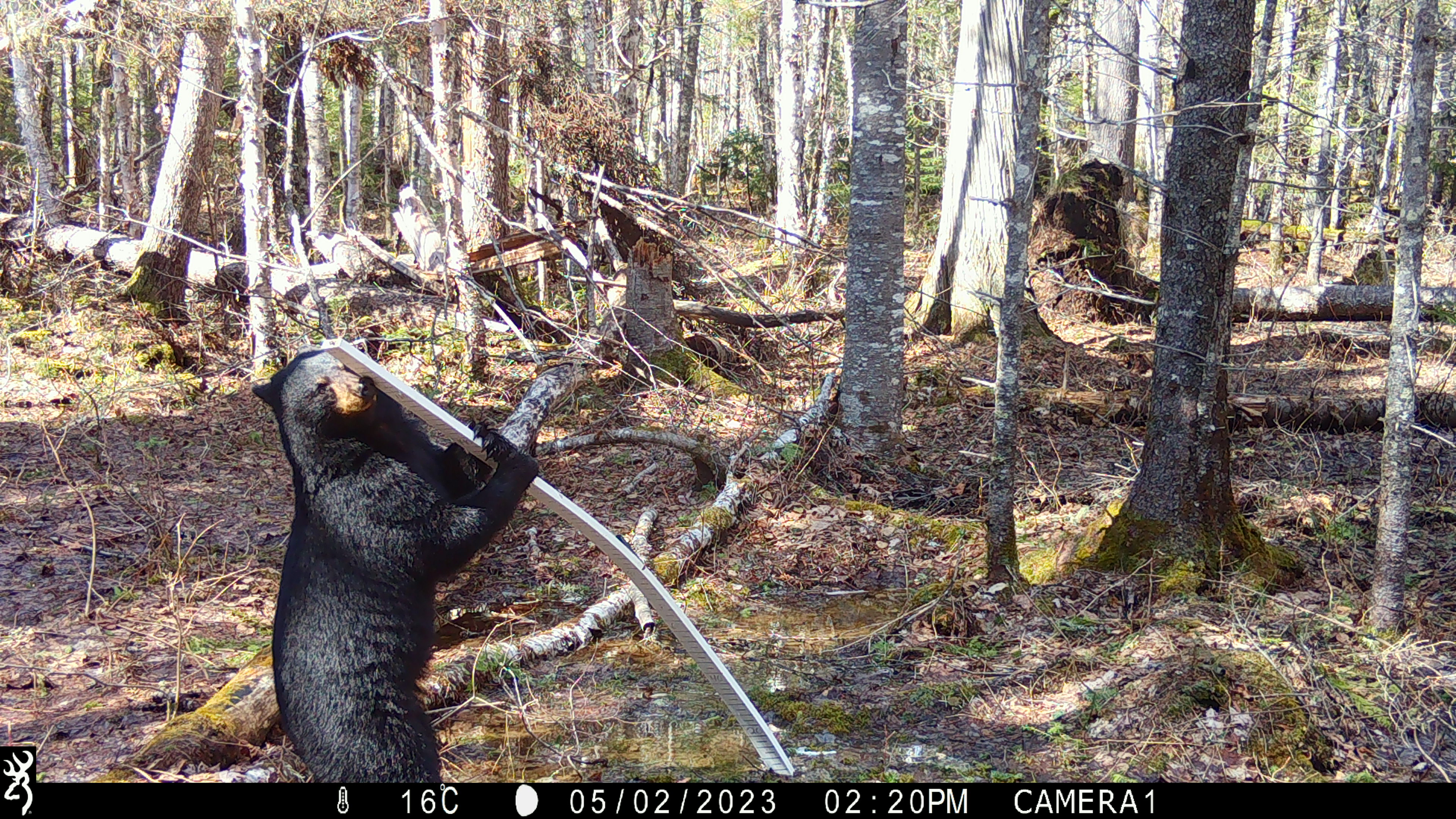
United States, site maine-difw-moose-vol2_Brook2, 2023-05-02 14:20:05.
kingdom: Animalia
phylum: Chordata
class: Mammalia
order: Carnivora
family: Ursidae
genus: Ursus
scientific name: Ursus americanus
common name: black bear